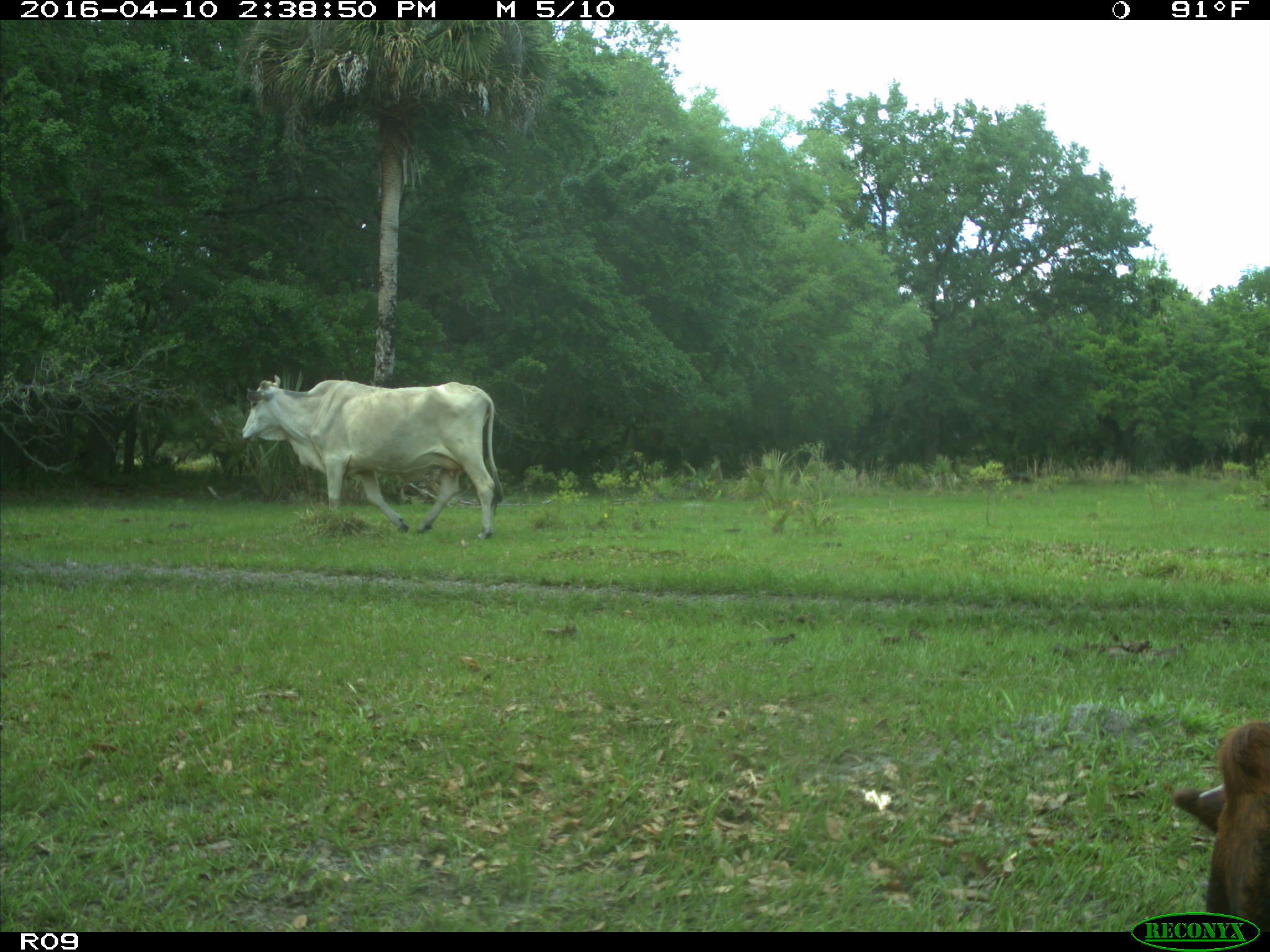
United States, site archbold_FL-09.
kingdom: Animalia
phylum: Chordata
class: Mammalia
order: Artiodactyla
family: Bovidae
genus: Bos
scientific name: Bos taurus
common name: domestic cow